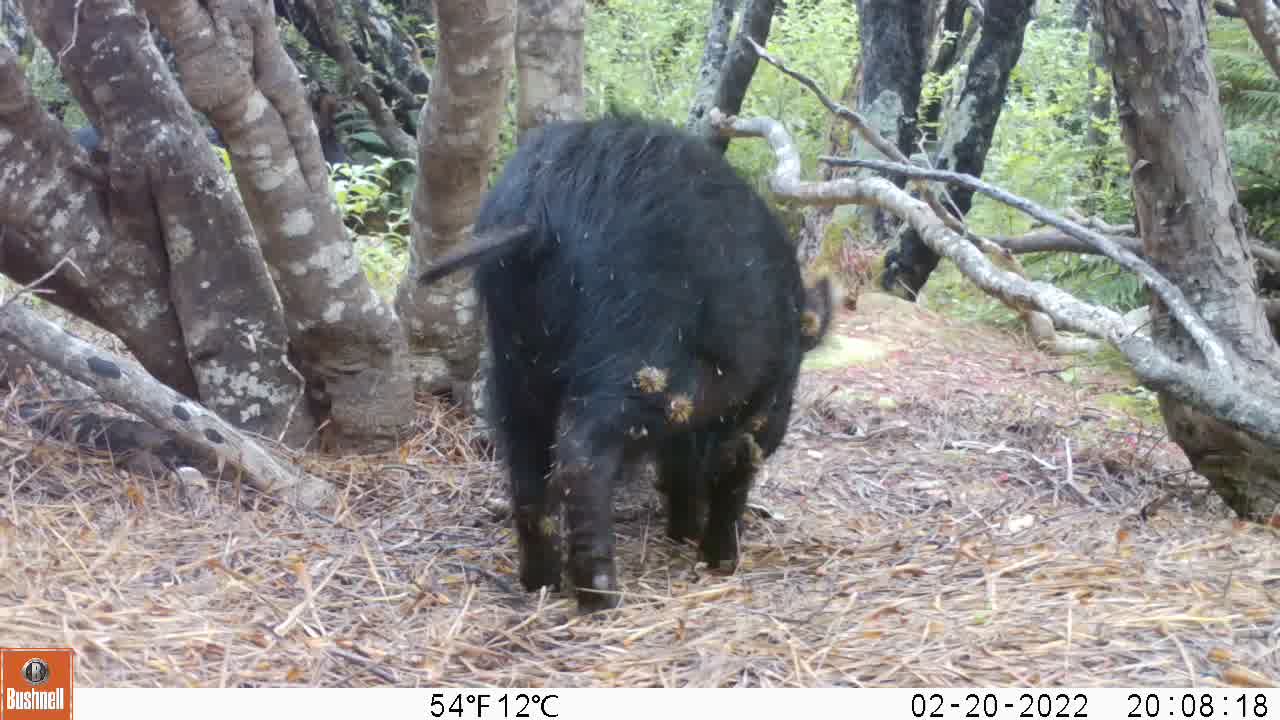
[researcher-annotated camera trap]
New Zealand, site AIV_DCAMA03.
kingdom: Animalia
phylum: Chordata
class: Mammalia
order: Artiodactyla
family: Suidae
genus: Sus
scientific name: Sus scrofa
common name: pig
Pig (Sus scrofa).